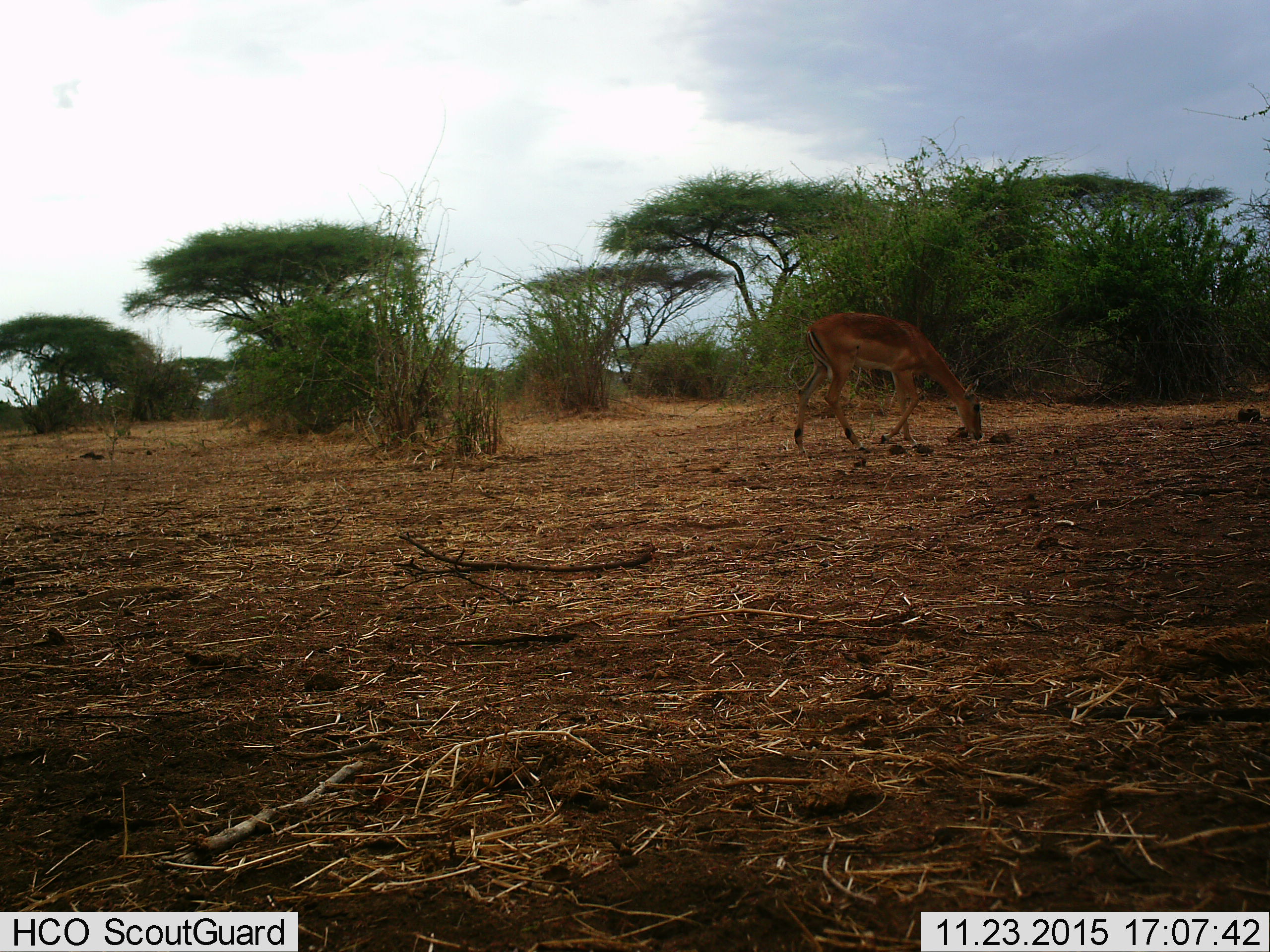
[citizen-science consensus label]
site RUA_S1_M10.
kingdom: Animalia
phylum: Chordata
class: Mammalia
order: Artiodactyla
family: Bovidae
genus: Aepyceros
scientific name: Aepyceros melampus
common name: impala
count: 1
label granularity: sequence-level